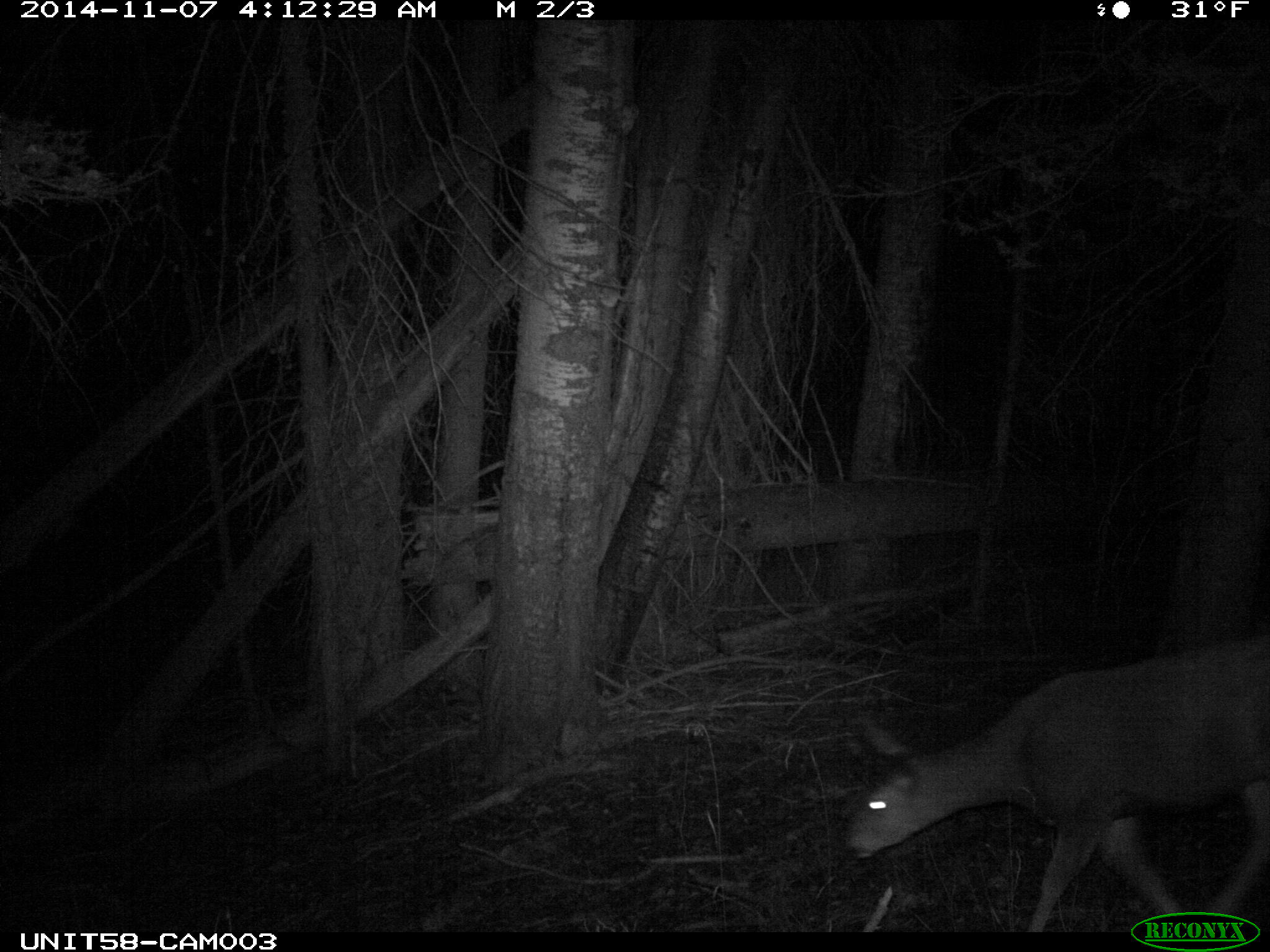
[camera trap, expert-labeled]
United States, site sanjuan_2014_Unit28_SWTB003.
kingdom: Animalia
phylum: Chordata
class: Mammalia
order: Artiodactyla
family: Cervidae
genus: Odocoileus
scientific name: Odocoileus hemionus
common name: mule deer